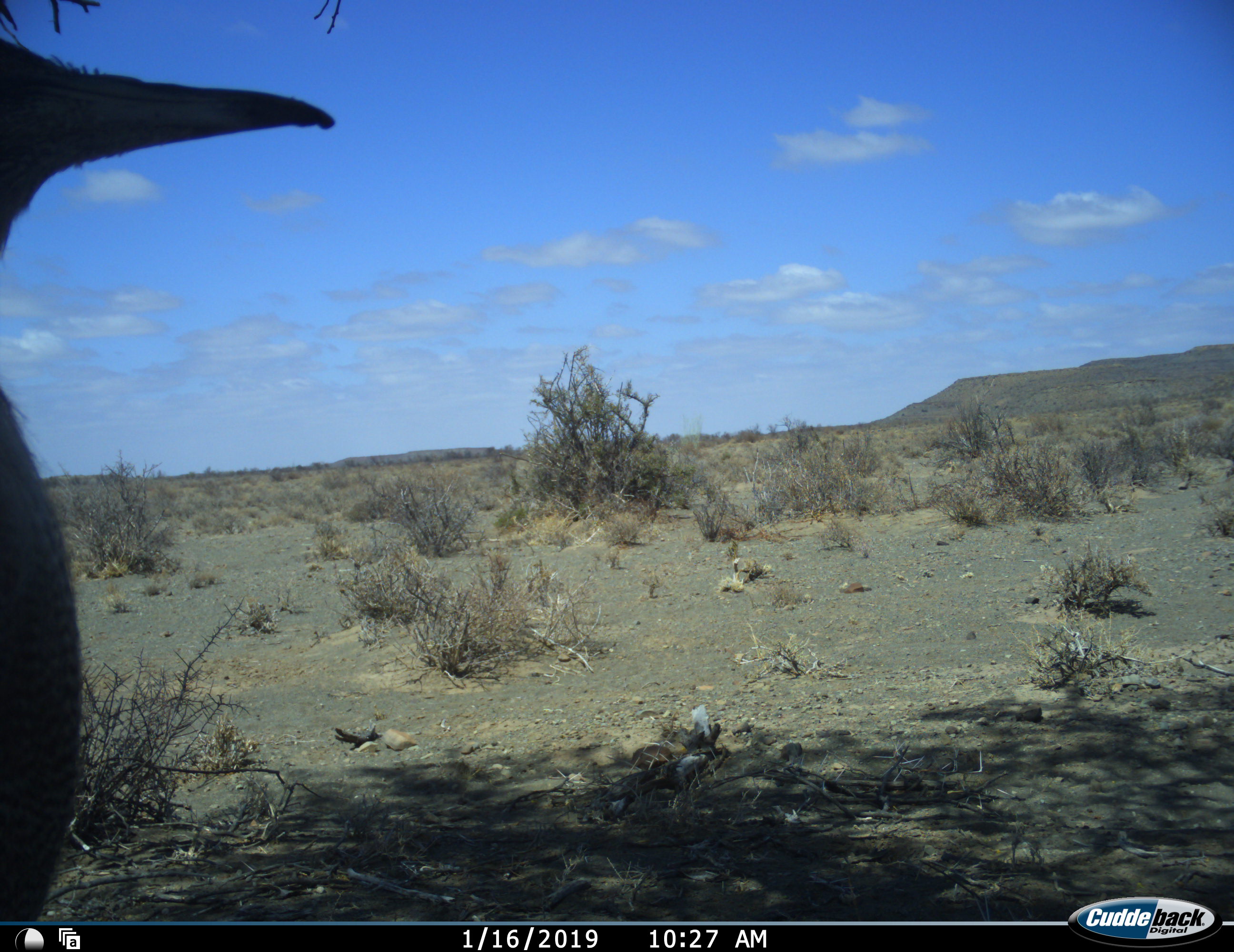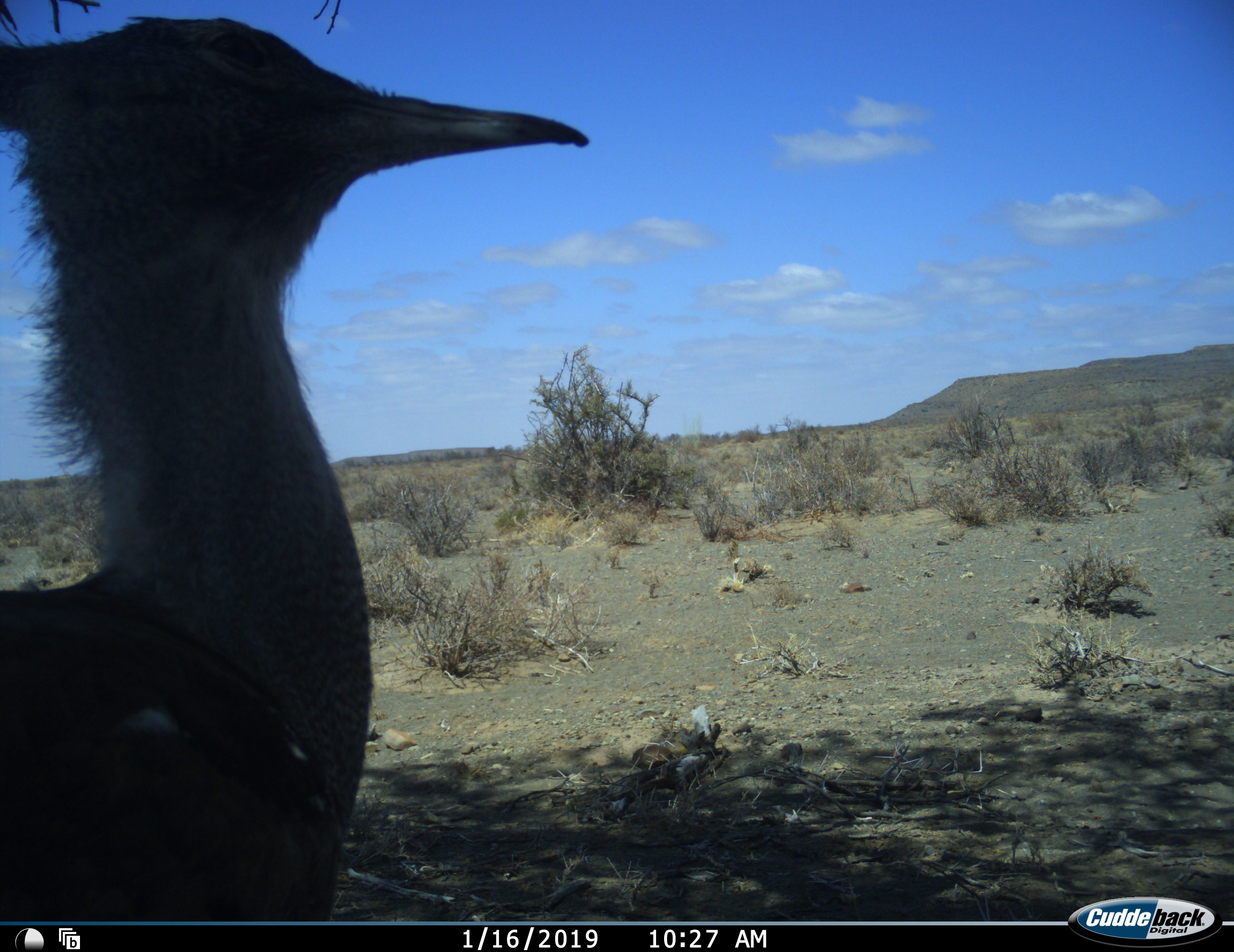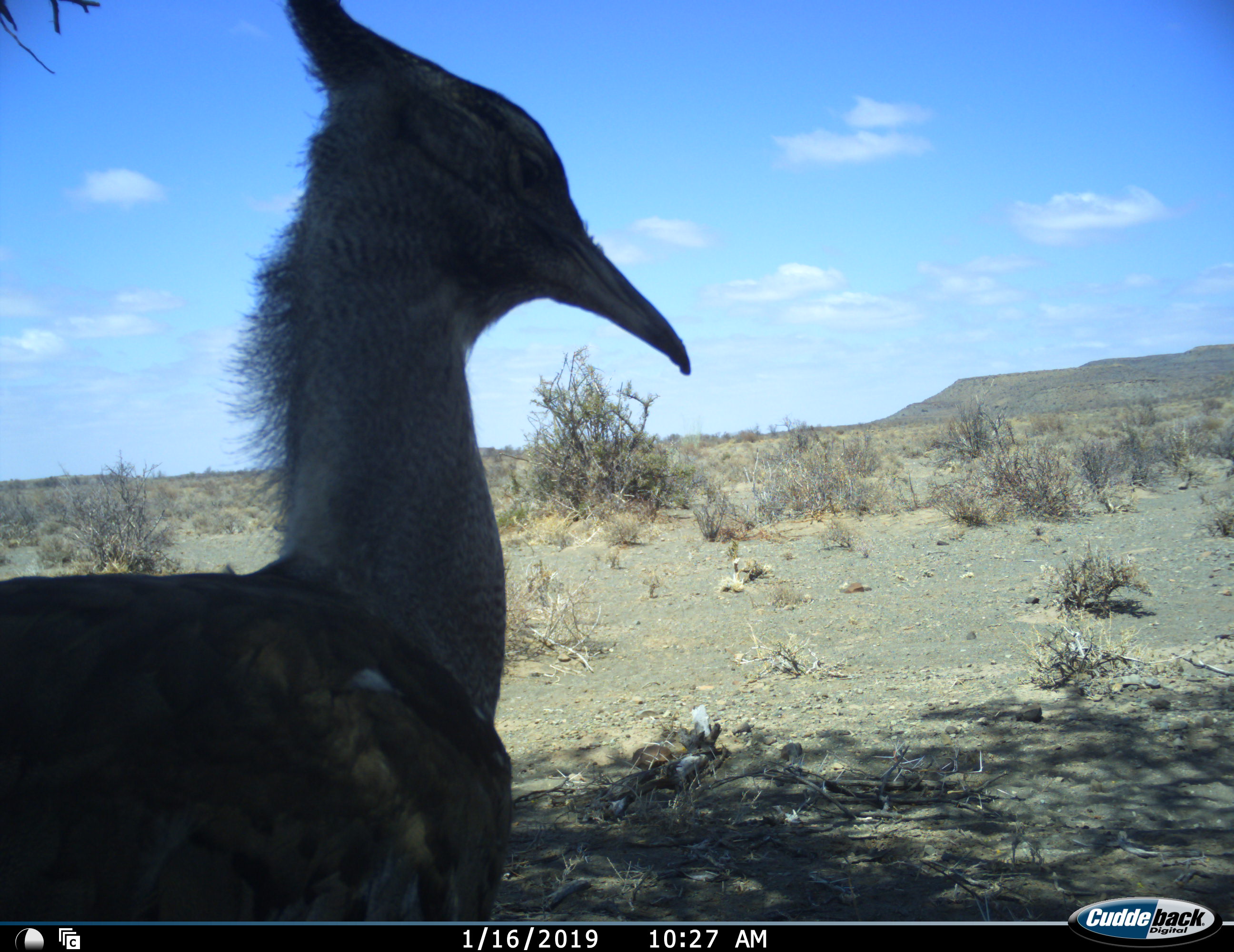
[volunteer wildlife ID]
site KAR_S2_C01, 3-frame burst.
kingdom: Animalia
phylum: Chordata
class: Aves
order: Otidiformes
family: Otididae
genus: Ardeotis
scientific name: Ardeotis kori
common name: kori bustard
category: bustardkori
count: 1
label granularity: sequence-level